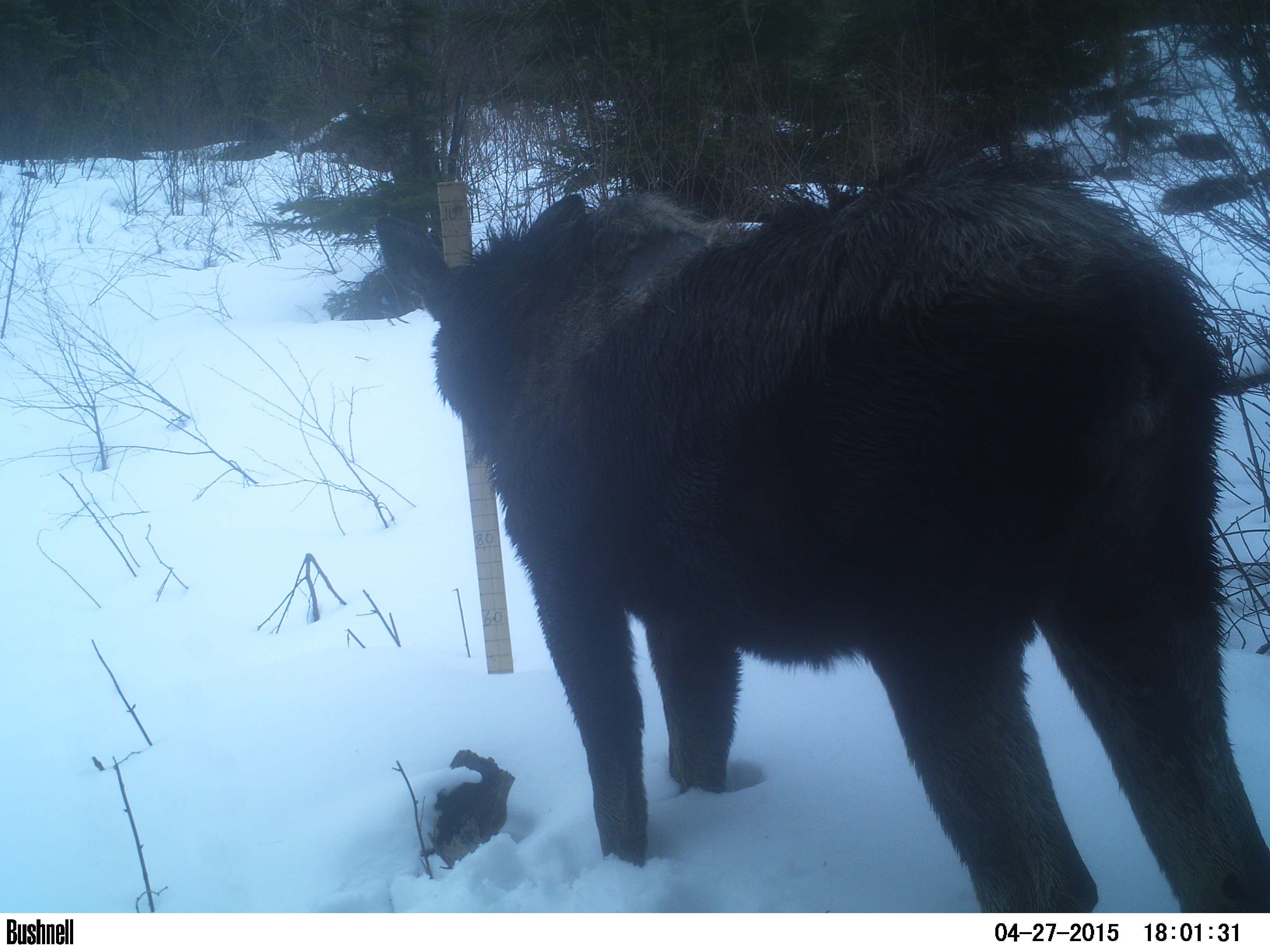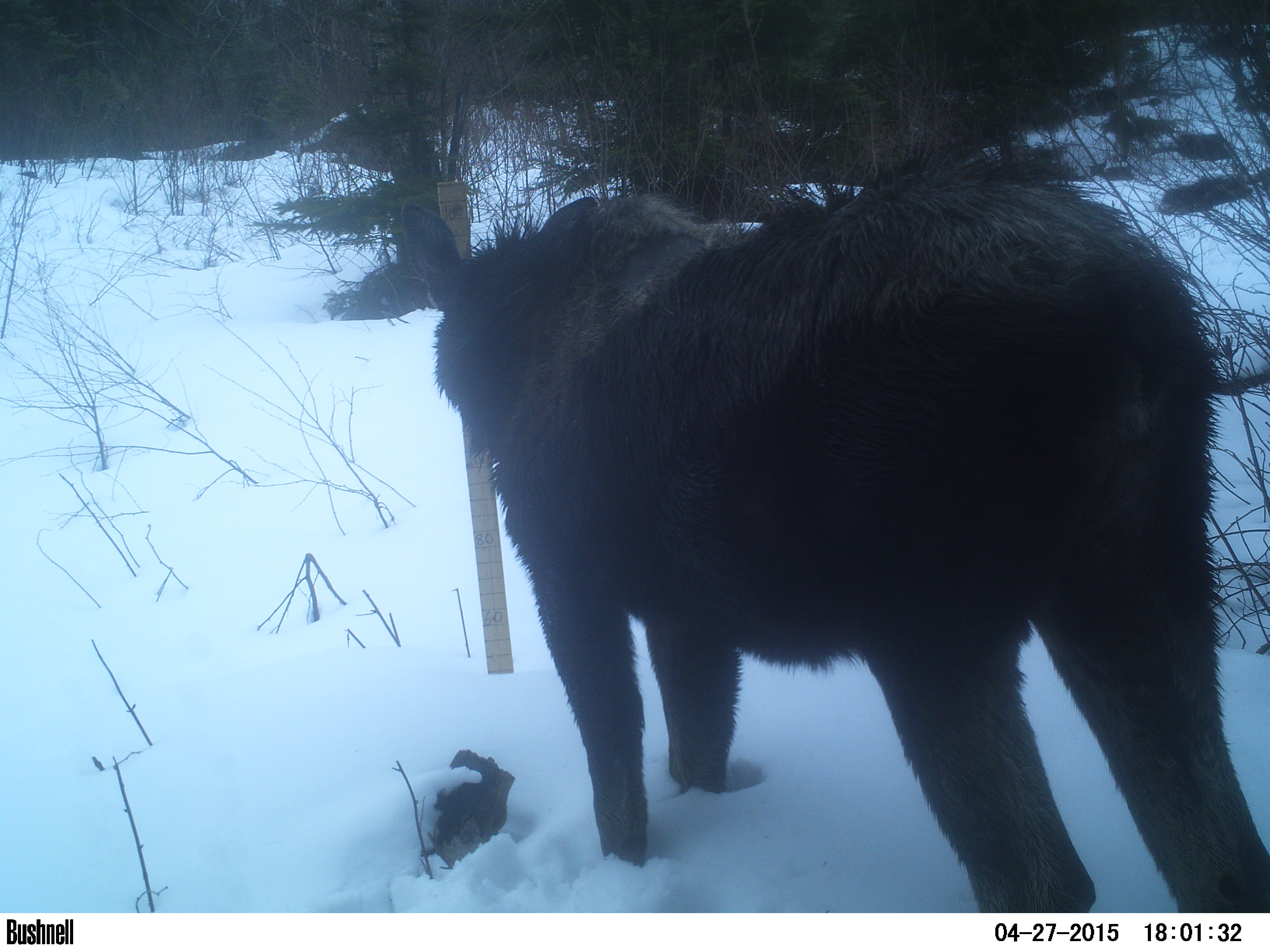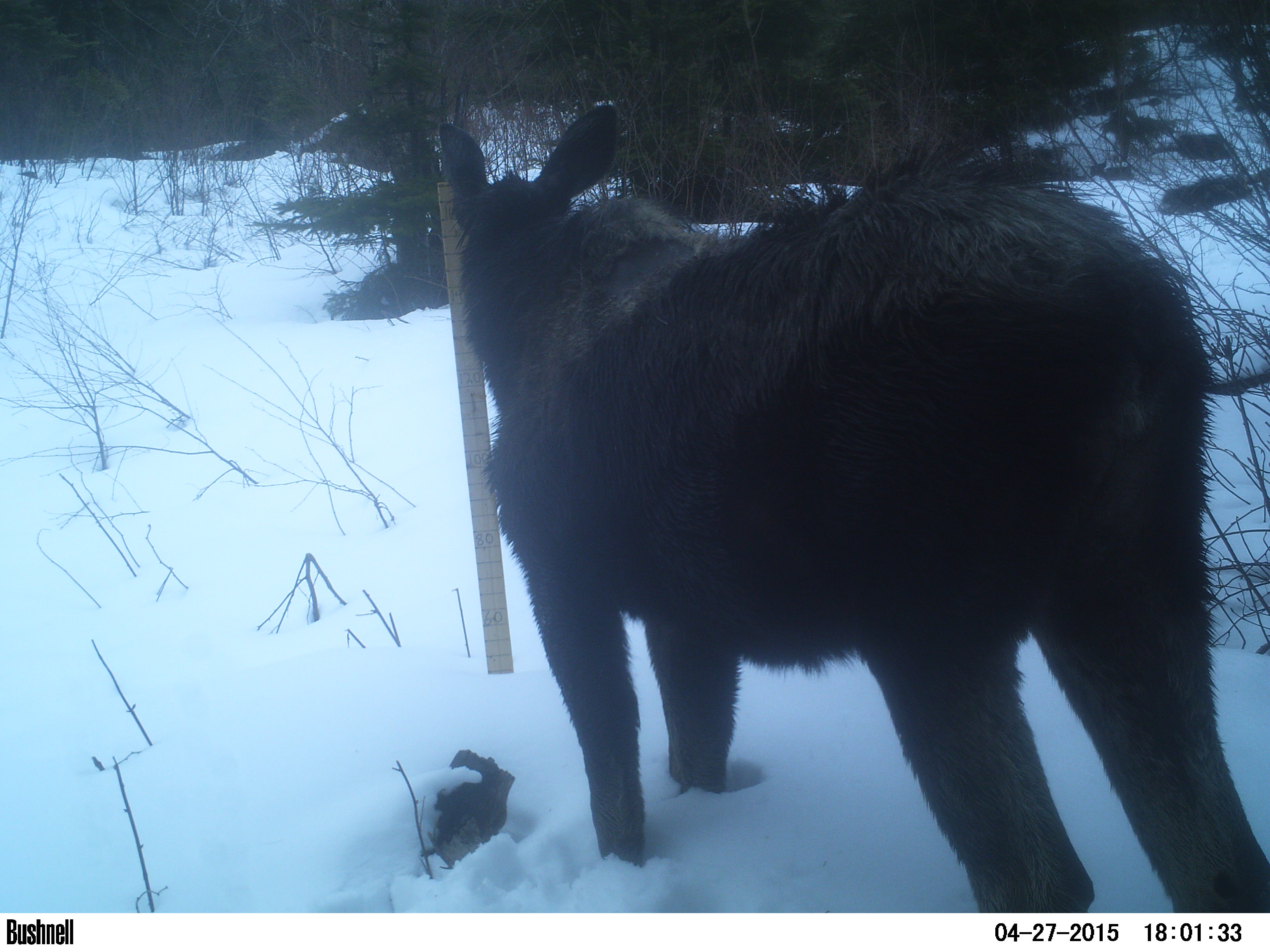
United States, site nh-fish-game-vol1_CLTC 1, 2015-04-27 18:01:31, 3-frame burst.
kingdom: Animalia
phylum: Chordata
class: Mammalia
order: Artiodactyla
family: Cervidae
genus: Alces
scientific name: Alces alces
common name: moose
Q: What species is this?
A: Moose (Alces alces).